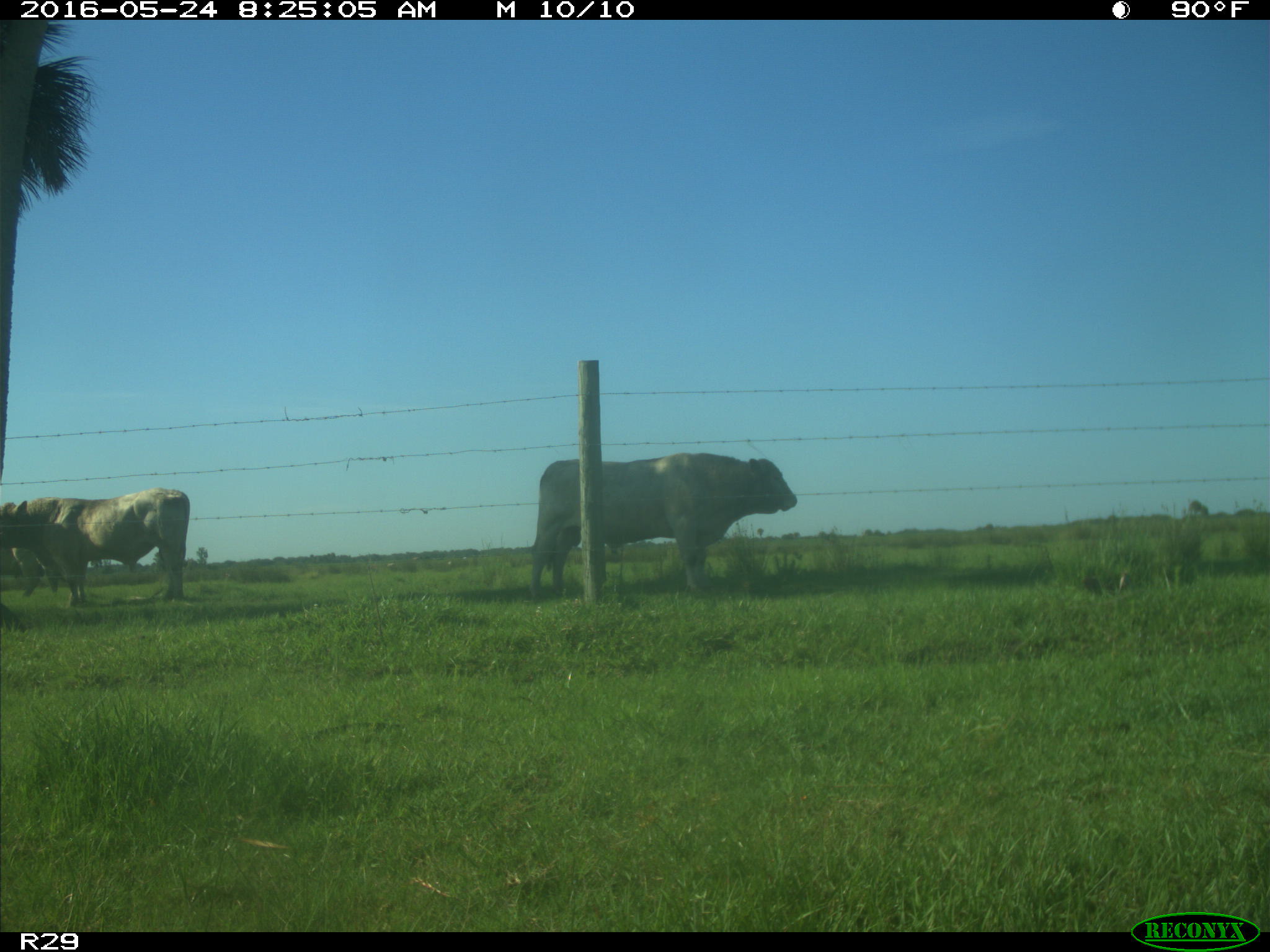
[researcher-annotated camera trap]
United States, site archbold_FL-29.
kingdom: Animalia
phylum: Chordata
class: Mammalia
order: Artiodactyla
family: Bovidae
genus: Bos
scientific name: Bos taurus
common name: domestic cow